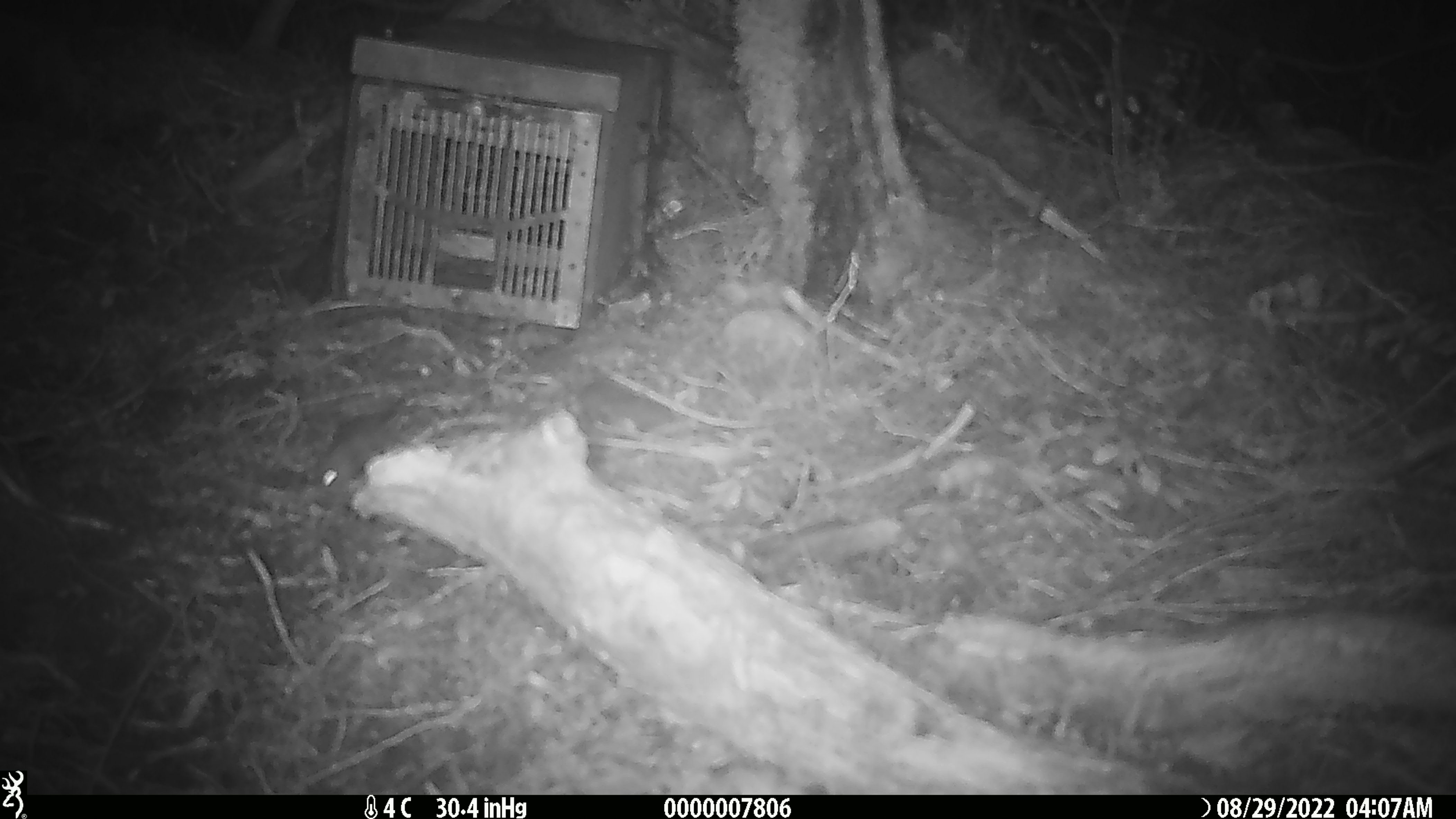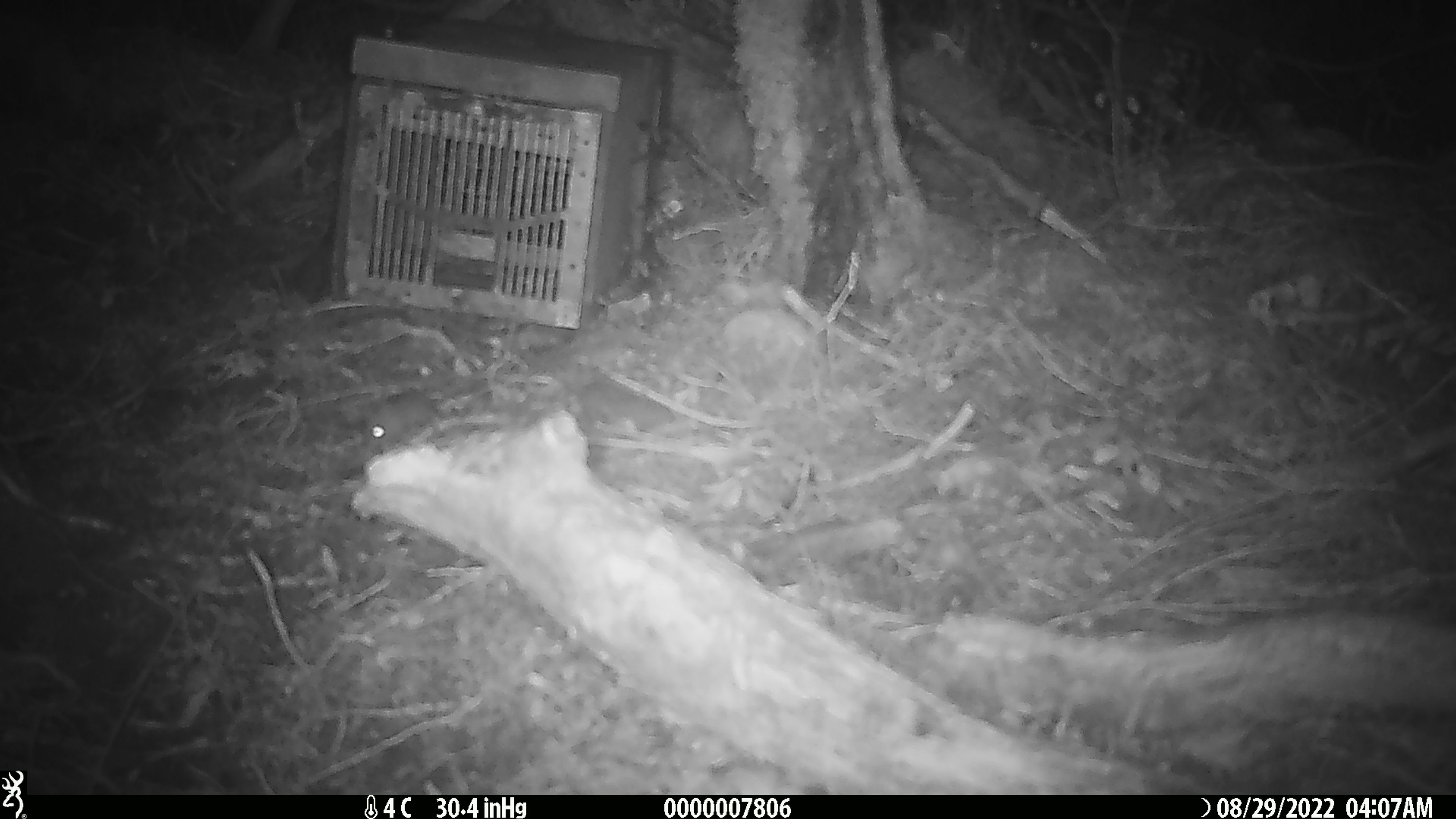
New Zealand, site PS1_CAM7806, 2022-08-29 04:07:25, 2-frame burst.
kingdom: Animalia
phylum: Chordata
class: Mammalia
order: Rodentia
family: Muridae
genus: Mus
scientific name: Mus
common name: mouse